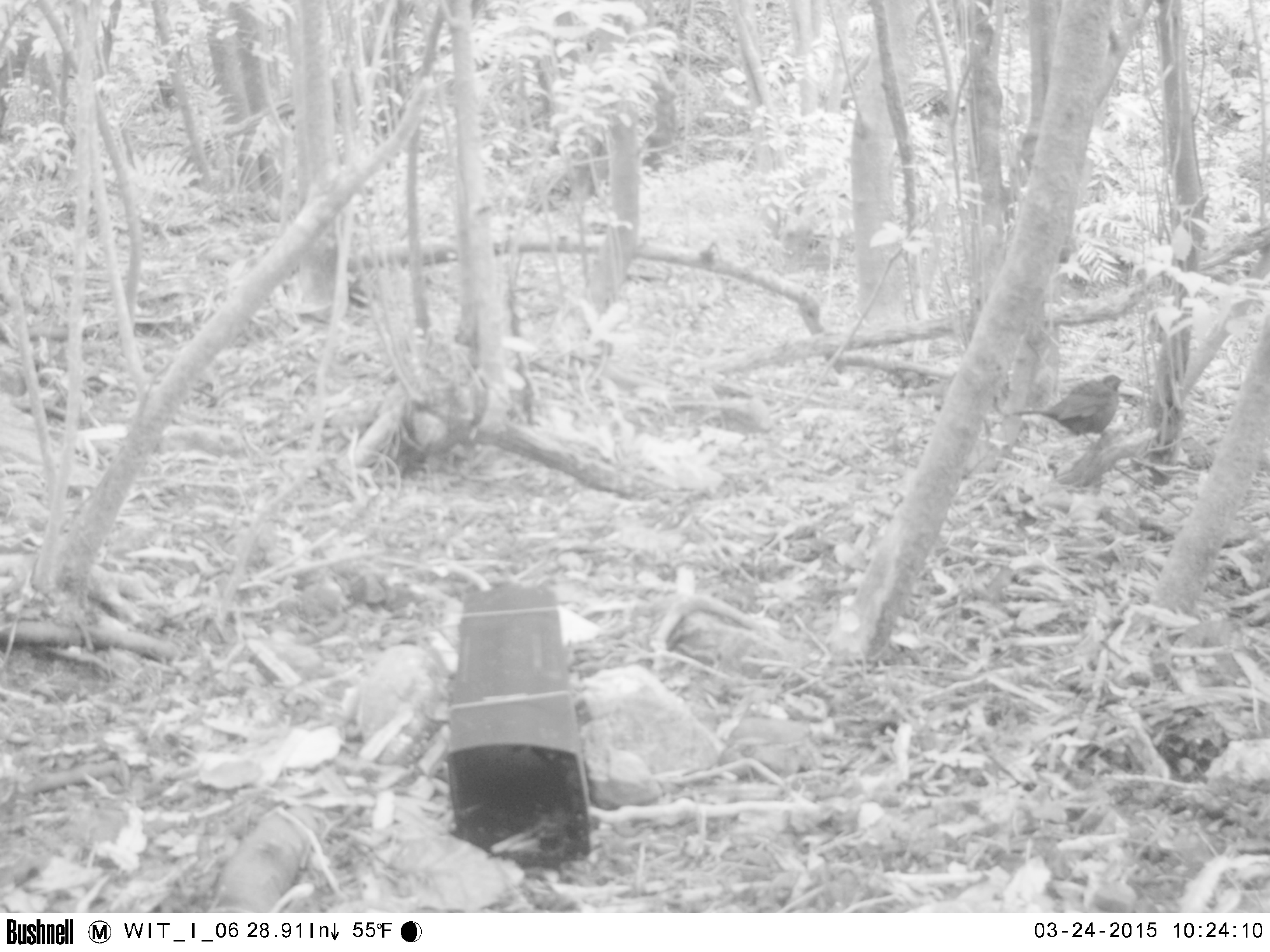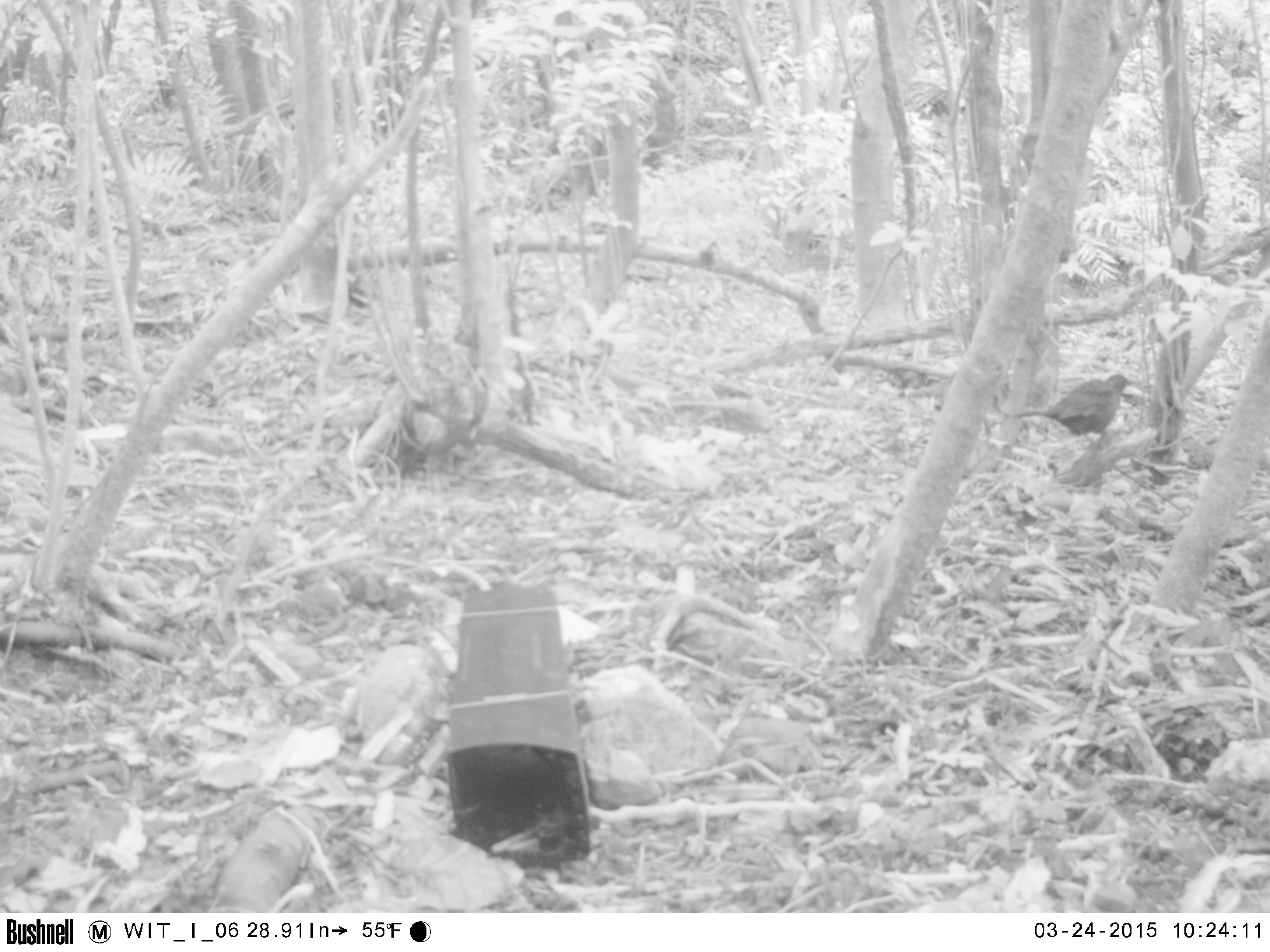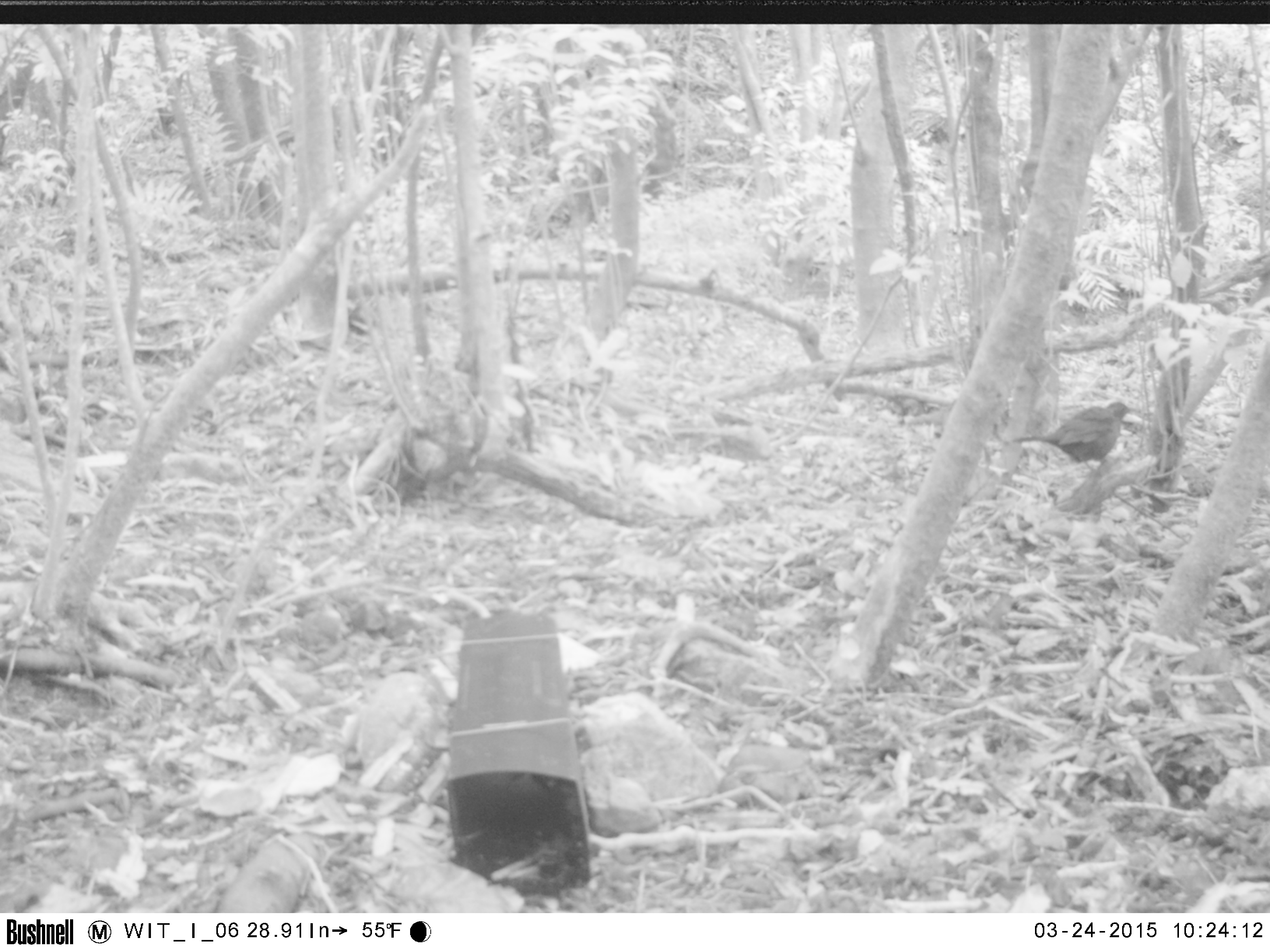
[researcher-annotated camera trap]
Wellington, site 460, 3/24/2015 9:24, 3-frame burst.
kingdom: Animalia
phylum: Chordata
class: Aves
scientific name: Aves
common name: bird